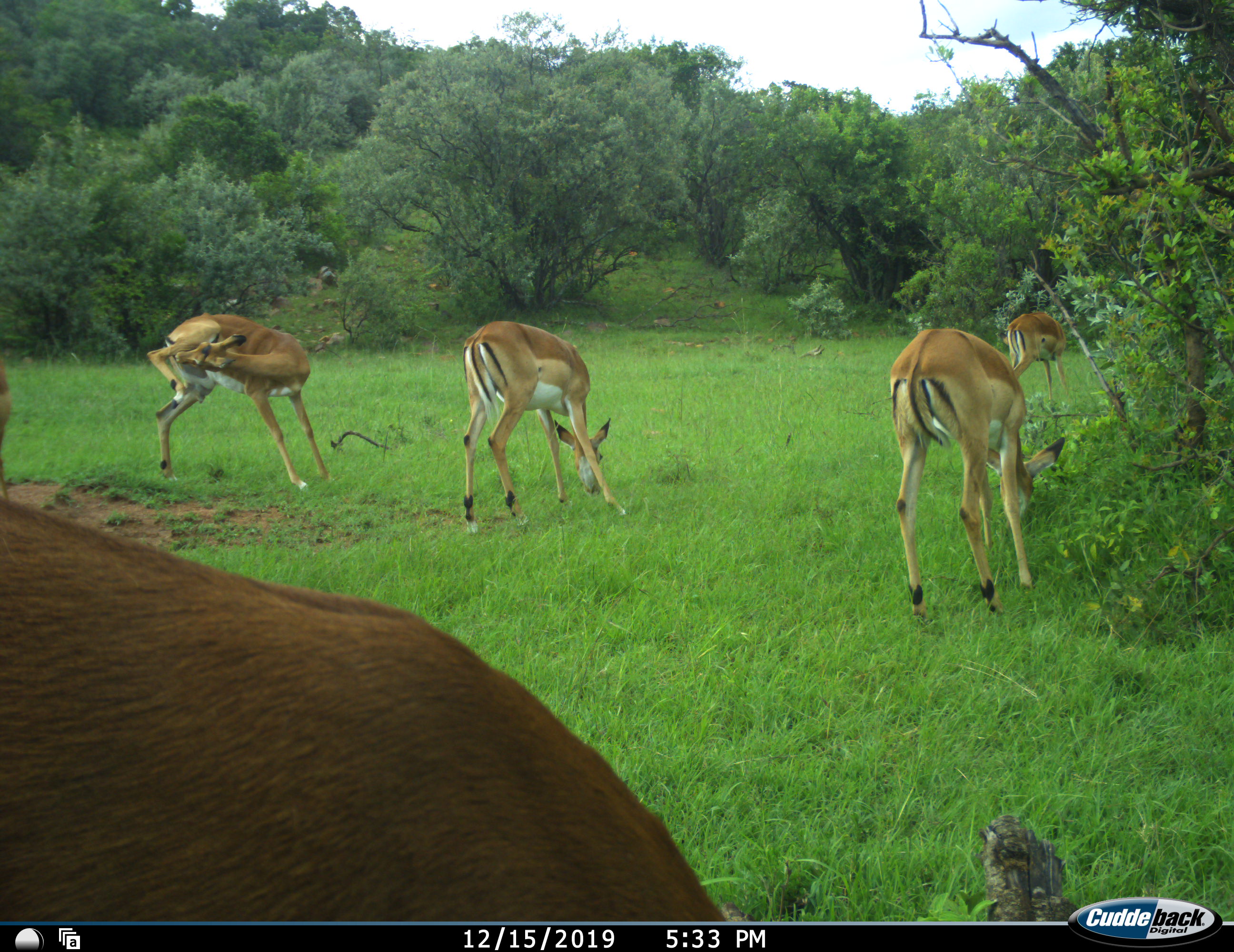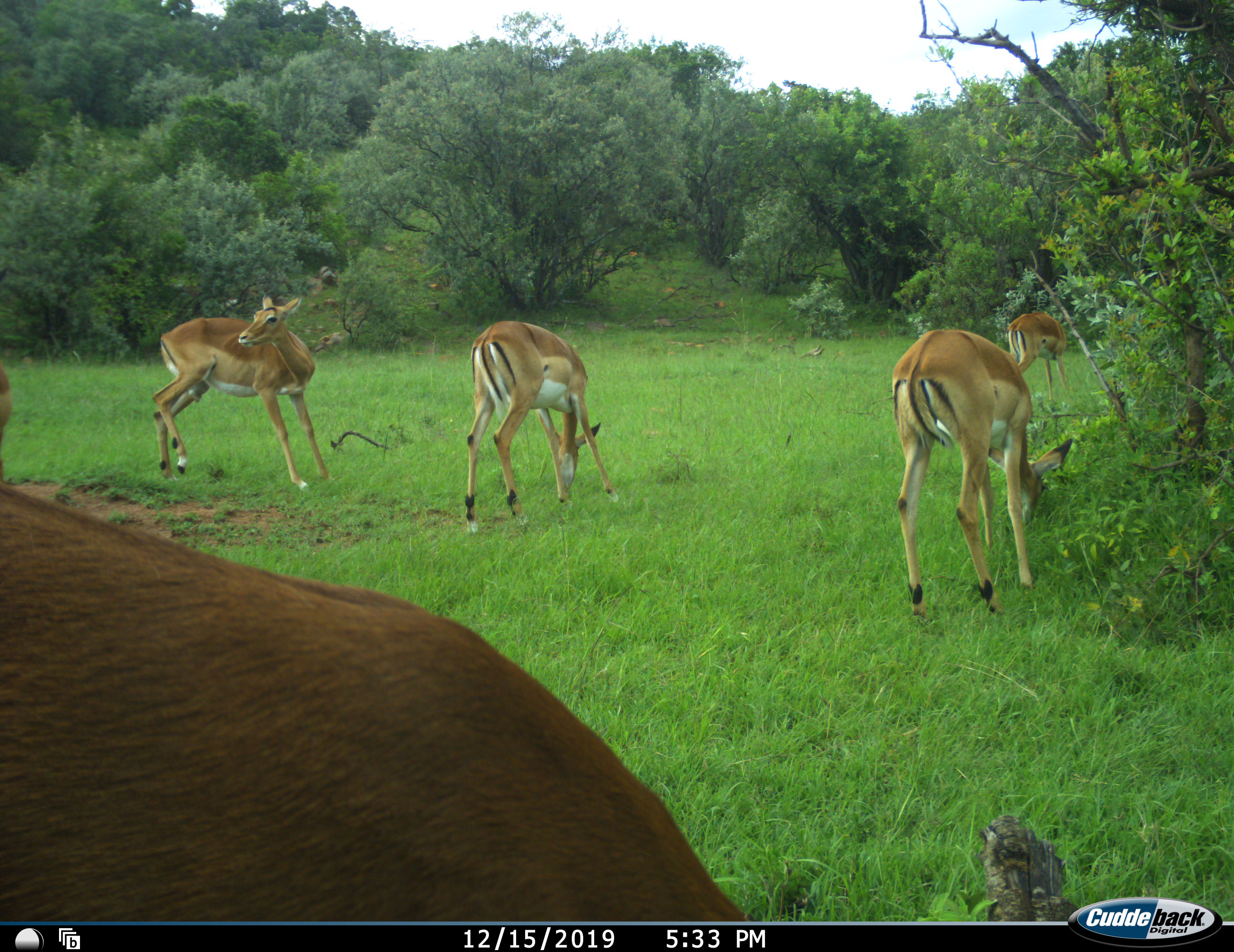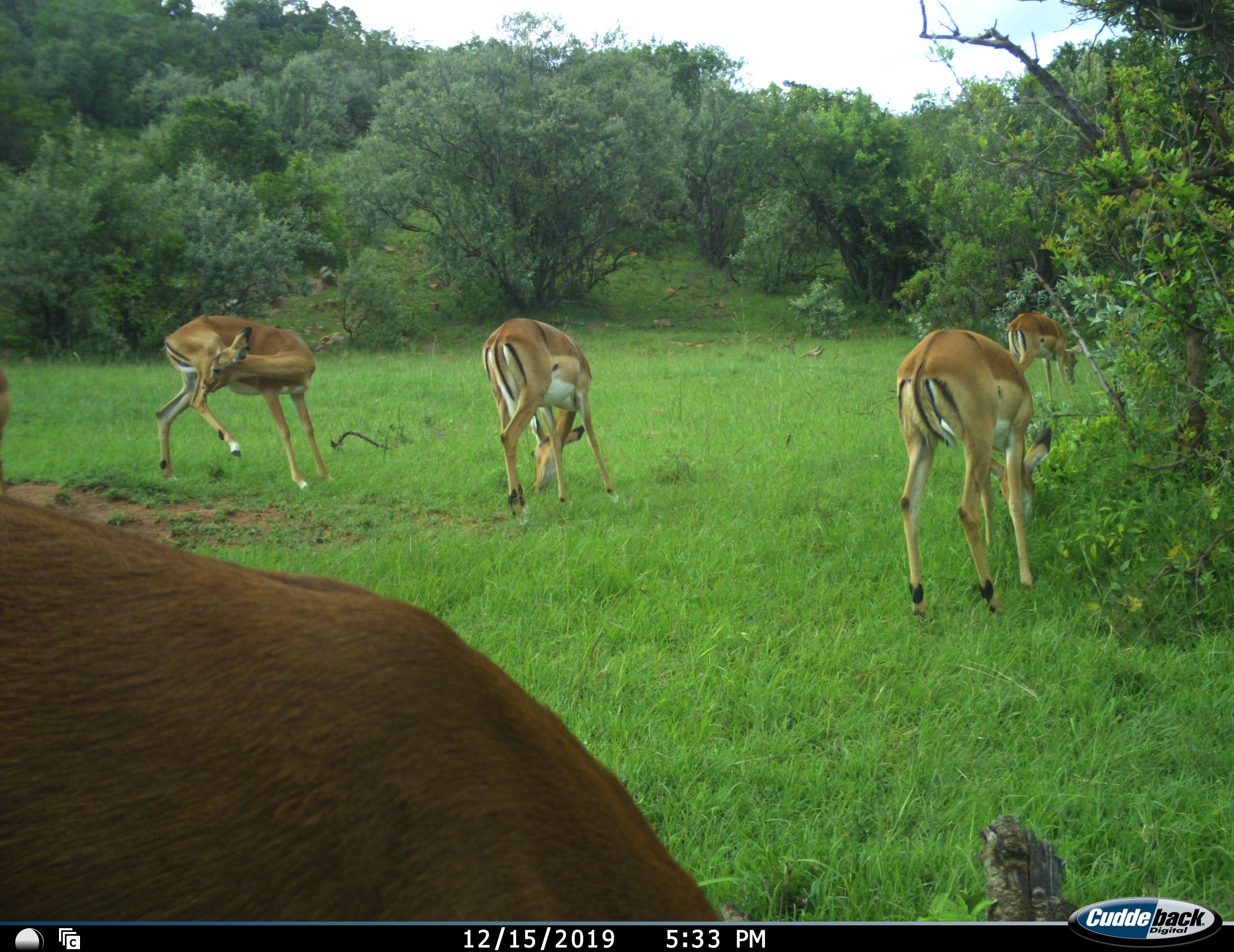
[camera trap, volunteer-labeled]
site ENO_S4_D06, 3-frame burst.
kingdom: Animalia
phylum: Chordata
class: Mammalia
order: Artiodactyla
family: Bovidae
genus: Aepyceros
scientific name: Aepyceros melampus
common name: impala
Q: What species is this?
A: Impala (Aepyceros melampus).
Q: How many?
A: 5.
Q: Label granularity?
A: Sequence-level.